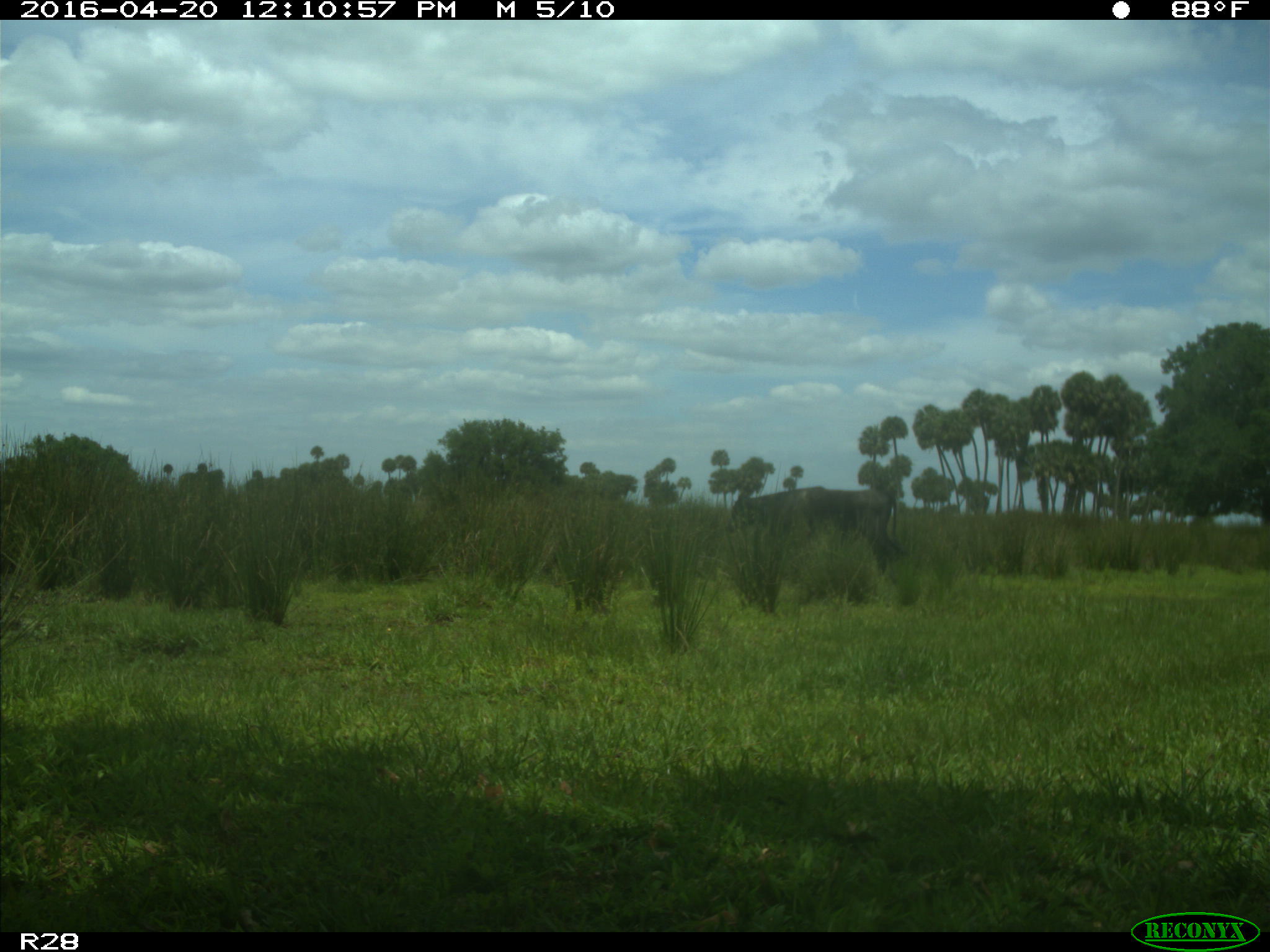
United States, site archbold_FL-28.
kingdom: Animalia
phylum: Chordata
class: Mammalia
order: Artiodactyla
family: Bovidae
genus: Bos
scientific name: Bos taurus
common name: domestic cow